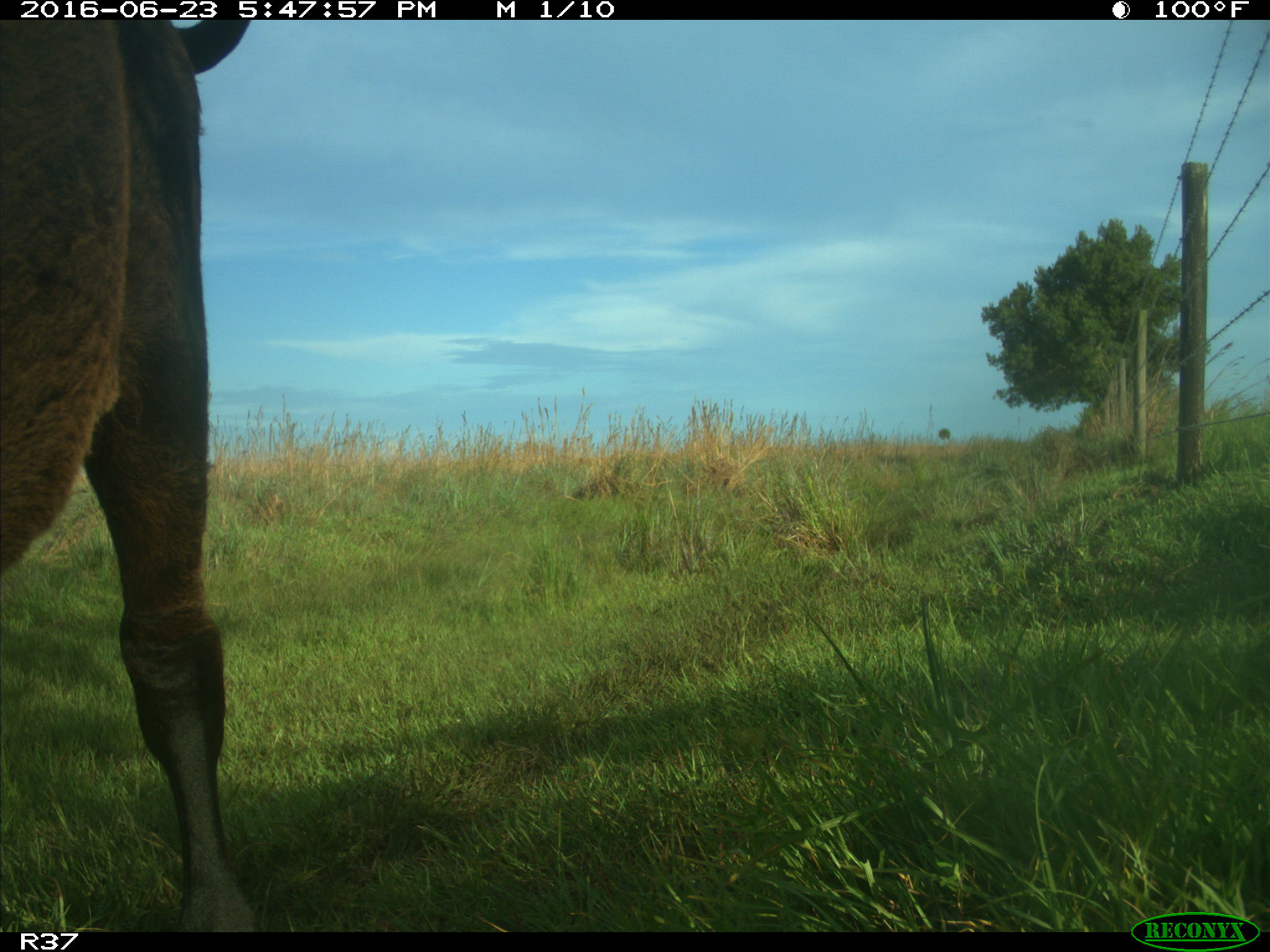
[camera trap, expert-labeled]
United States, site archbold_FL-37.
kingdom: Animalia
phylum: Chordata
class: Mammalia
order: Artiodactyla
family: Bovidae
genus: Bos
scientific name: Bos taurus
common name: domestic cow